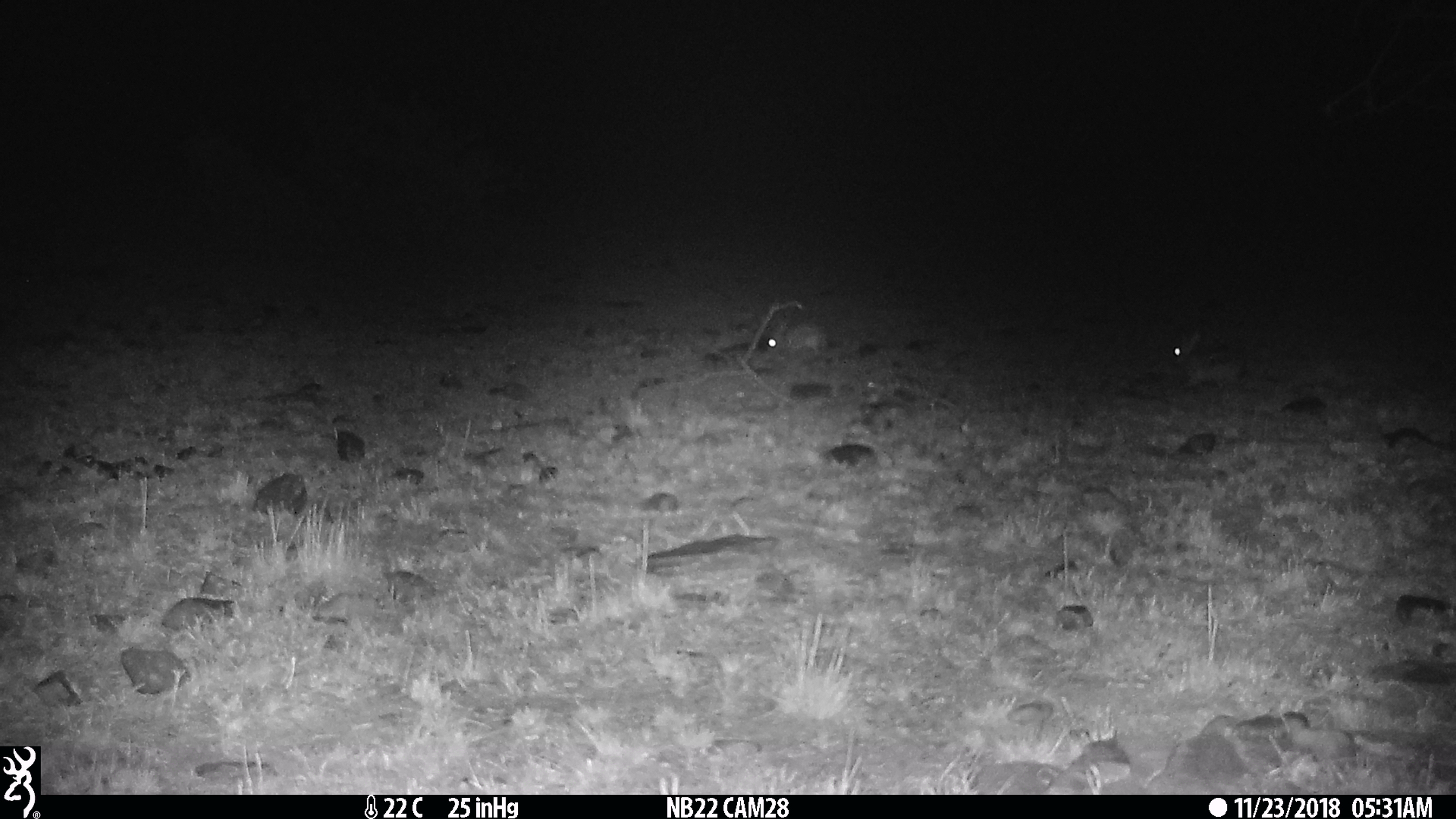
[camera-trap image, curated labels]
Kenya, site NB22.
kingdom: Animalia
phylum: Chordata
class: Mammalia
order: Lagomorpha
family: Leporidae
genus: Lepus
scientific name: Lepus capensis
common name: cape hare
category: hare